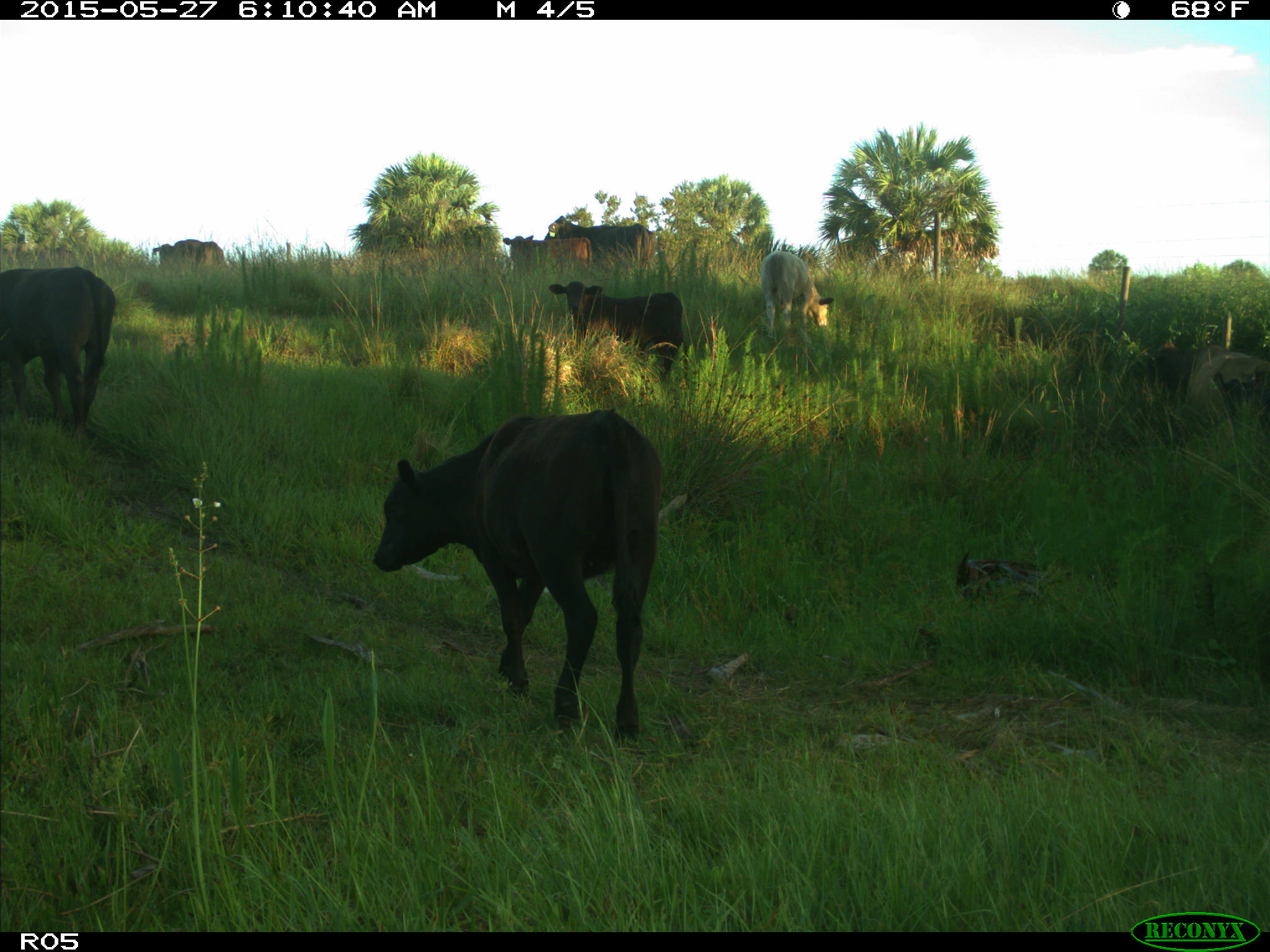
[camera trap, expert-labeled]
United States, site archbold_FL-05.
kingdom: Animalia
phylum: Chordata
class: Mammalia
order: Artiodactyla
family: Bovidae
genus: Bos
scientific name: Bos taurus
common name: domestic cow